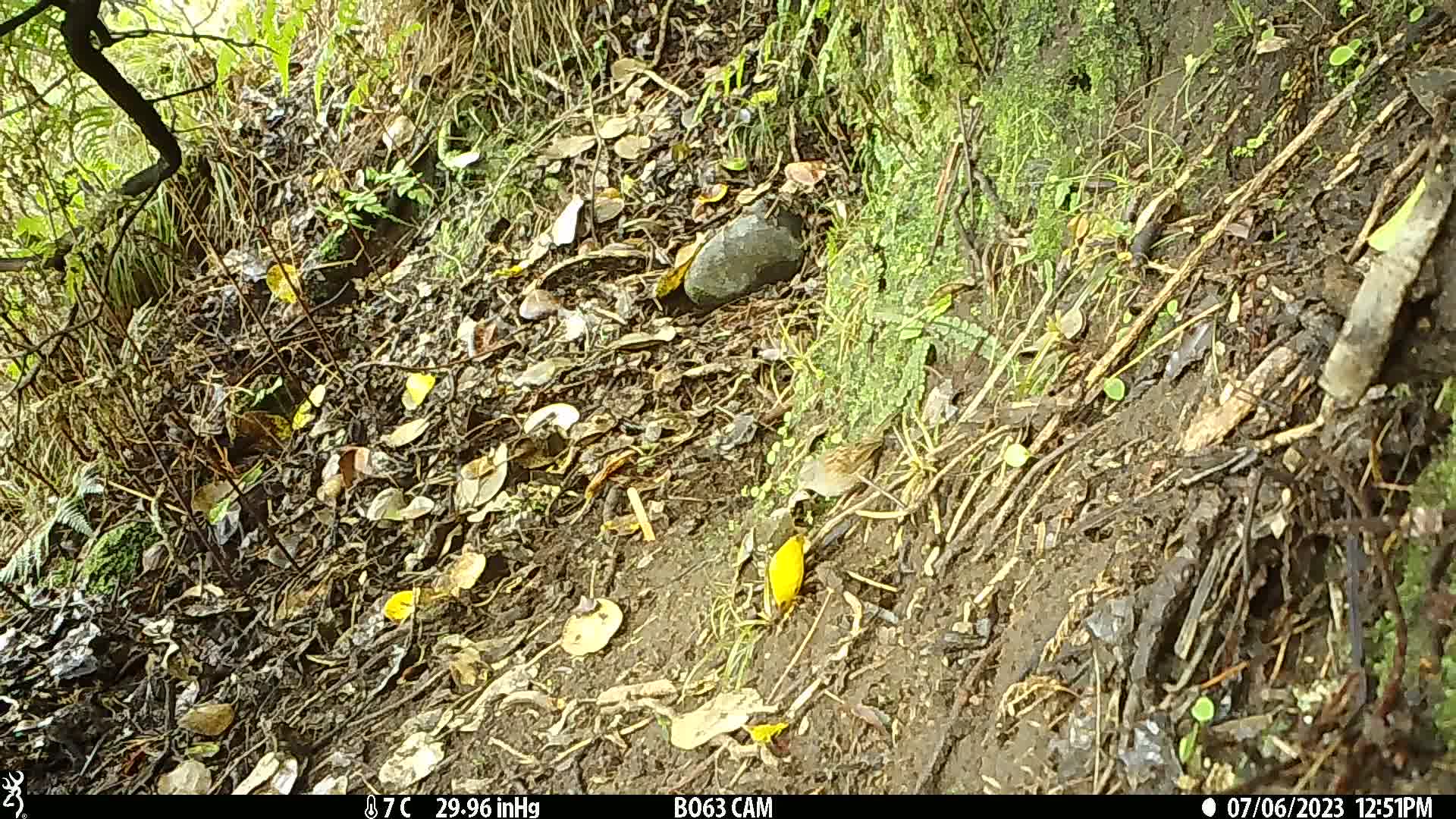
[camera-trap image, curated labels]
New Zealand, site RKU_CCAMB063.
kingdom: Animalia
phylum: Chordata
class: Aves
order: Passeriformes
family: Prunellidae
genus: Prunella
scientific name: Prunella modularis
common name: dunnock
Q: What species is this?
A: Dunnock (Prunella modularis).